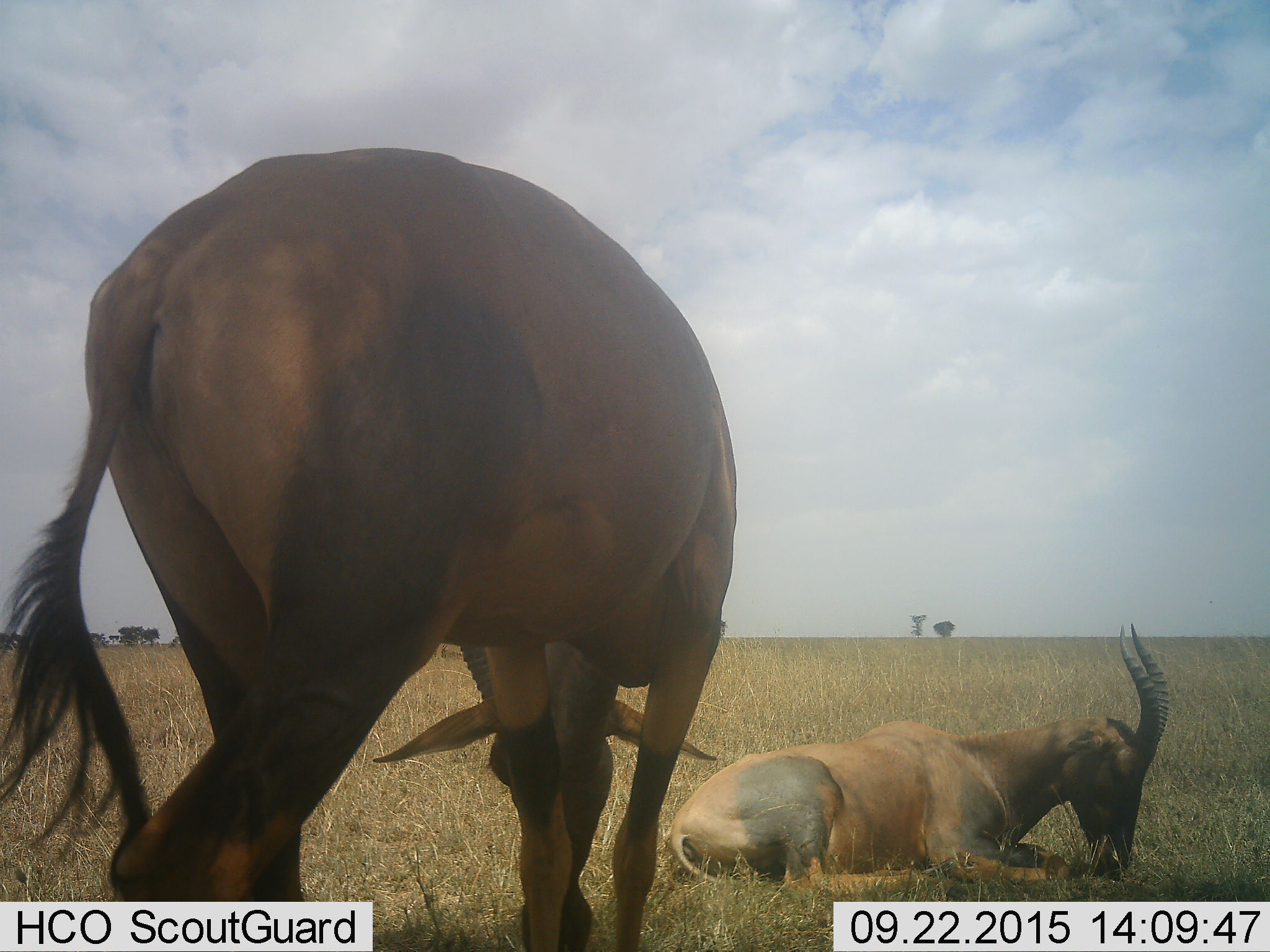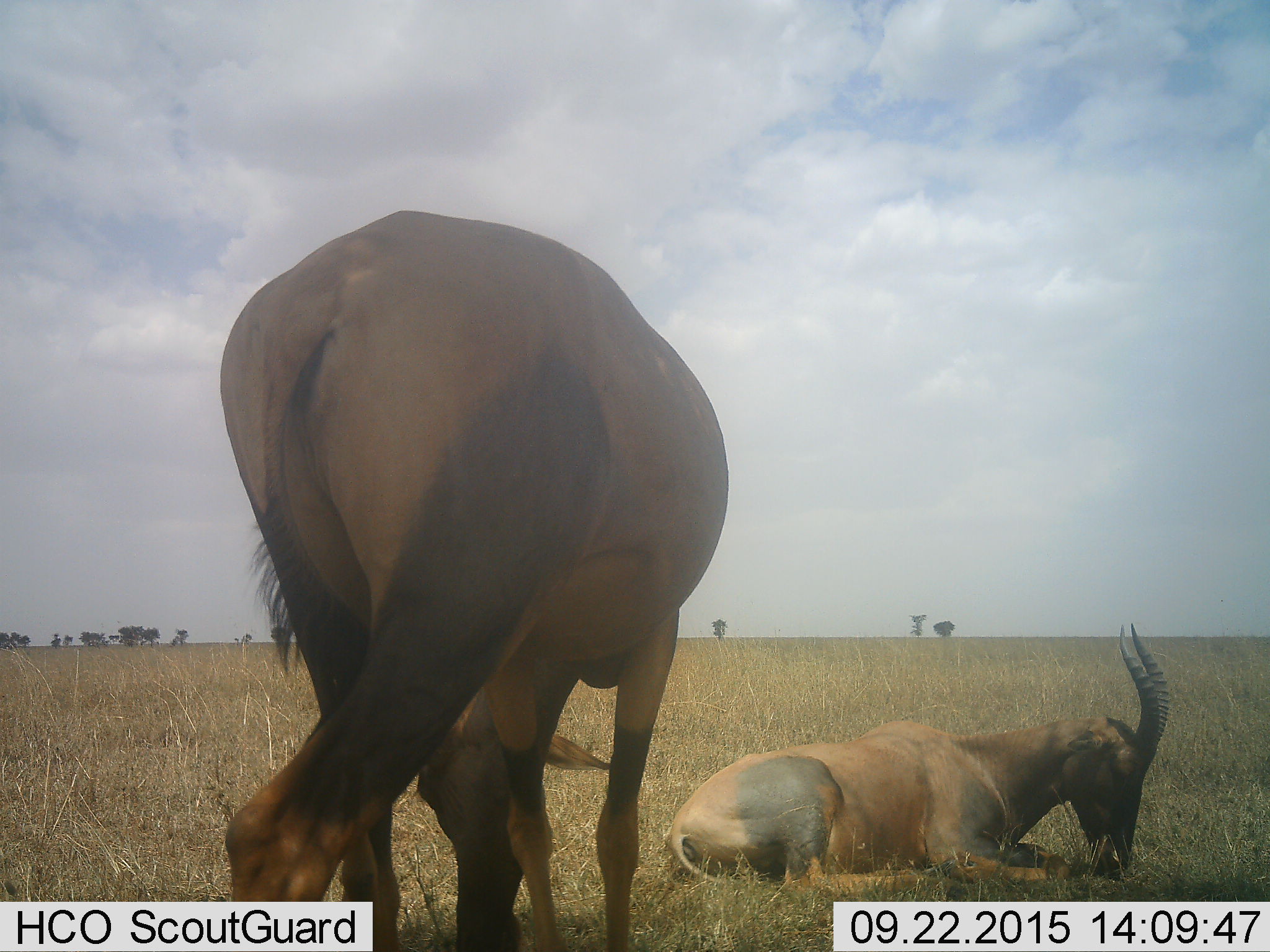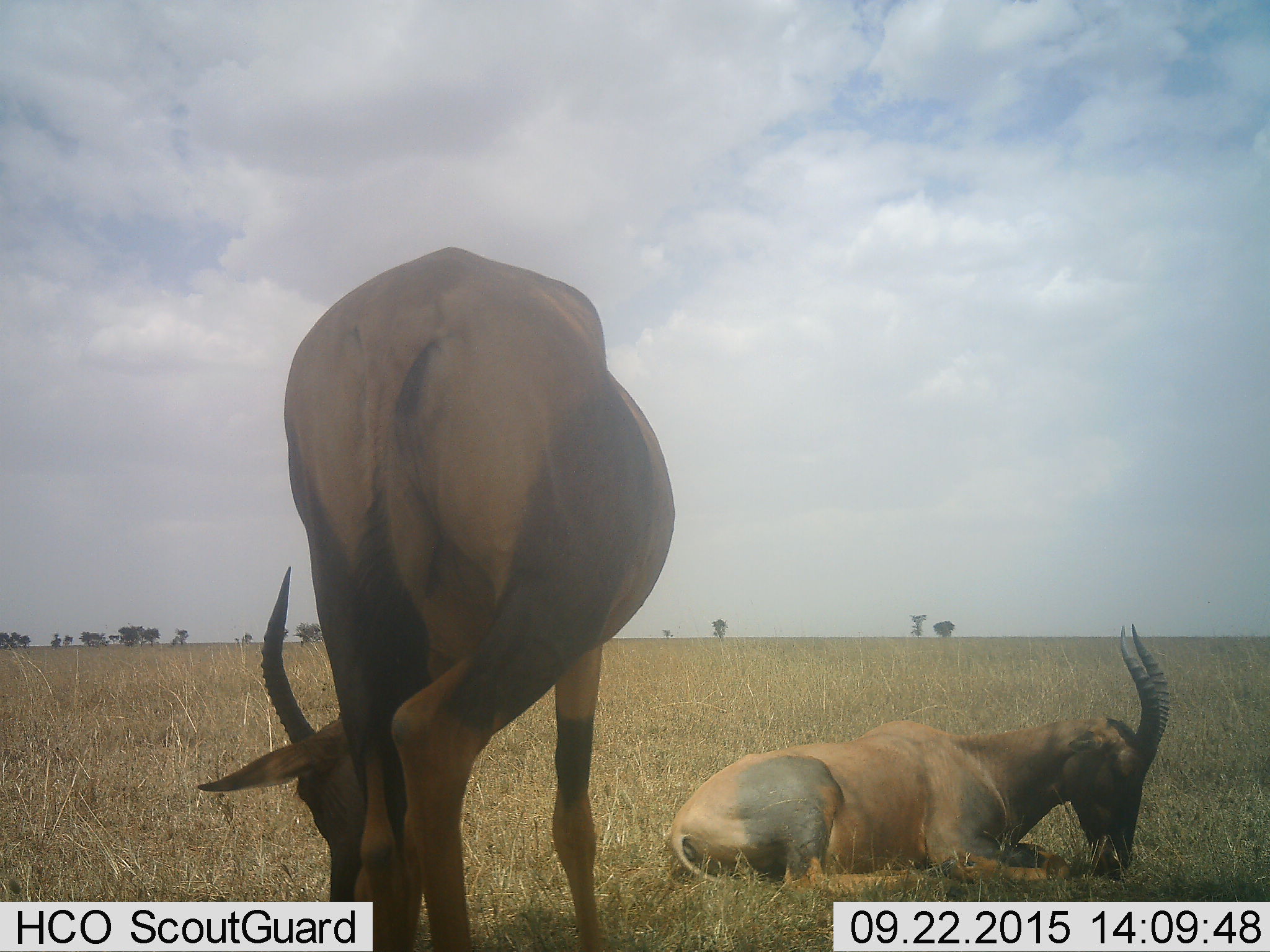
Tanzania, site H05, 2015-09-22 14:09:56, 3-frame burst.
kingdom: Animalia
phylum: Chordata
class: Mammalia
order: Artiodactyla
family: Bovidae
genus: Damaliscus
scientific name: Damaliscus lunatus jimela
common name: topi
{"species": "topi (Damaliscus lunatus jimela)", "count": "2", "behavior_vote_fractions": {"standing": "17%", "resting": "100%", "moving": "0%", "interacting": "0%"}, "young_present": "0%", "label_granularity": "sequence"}